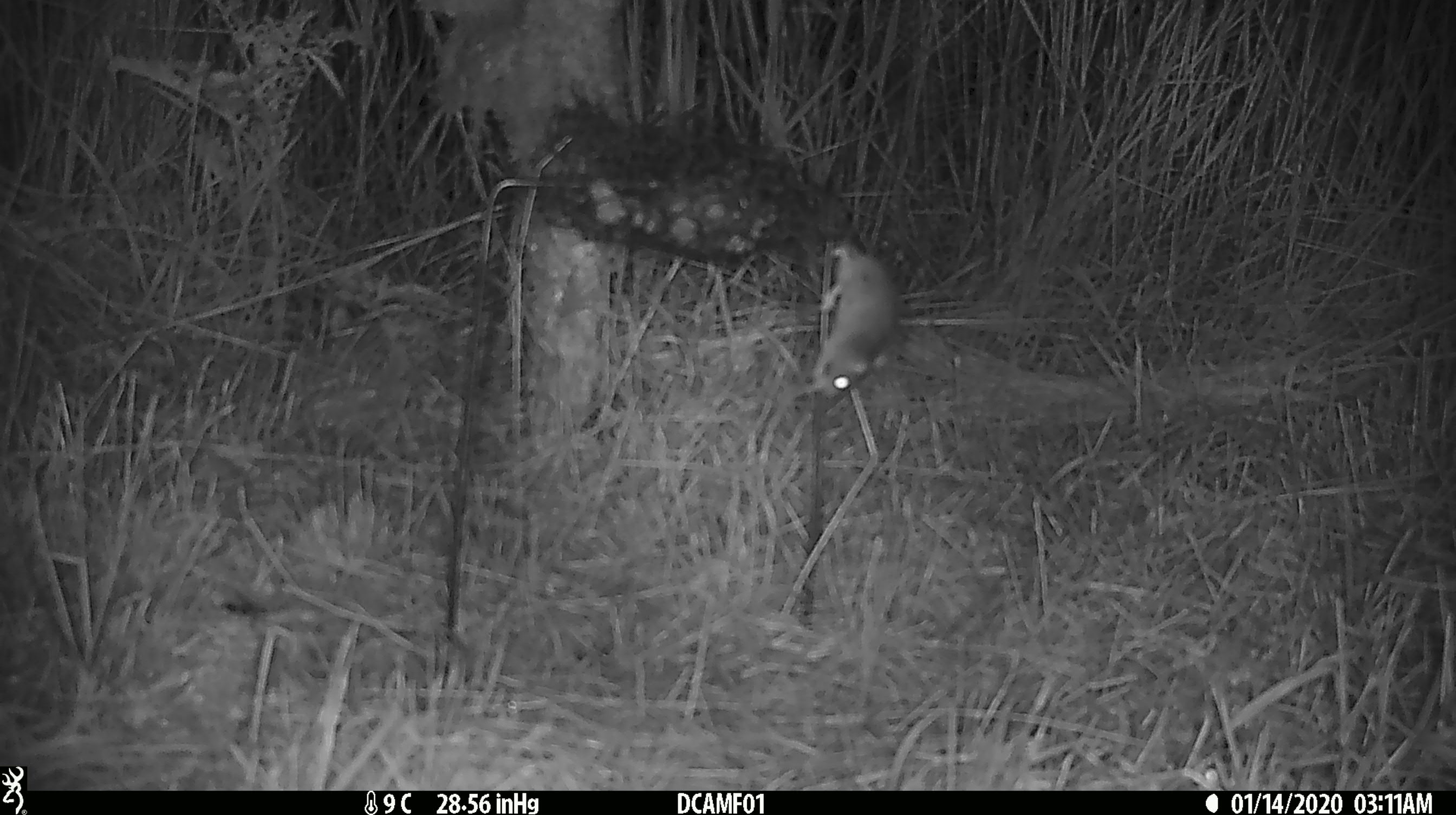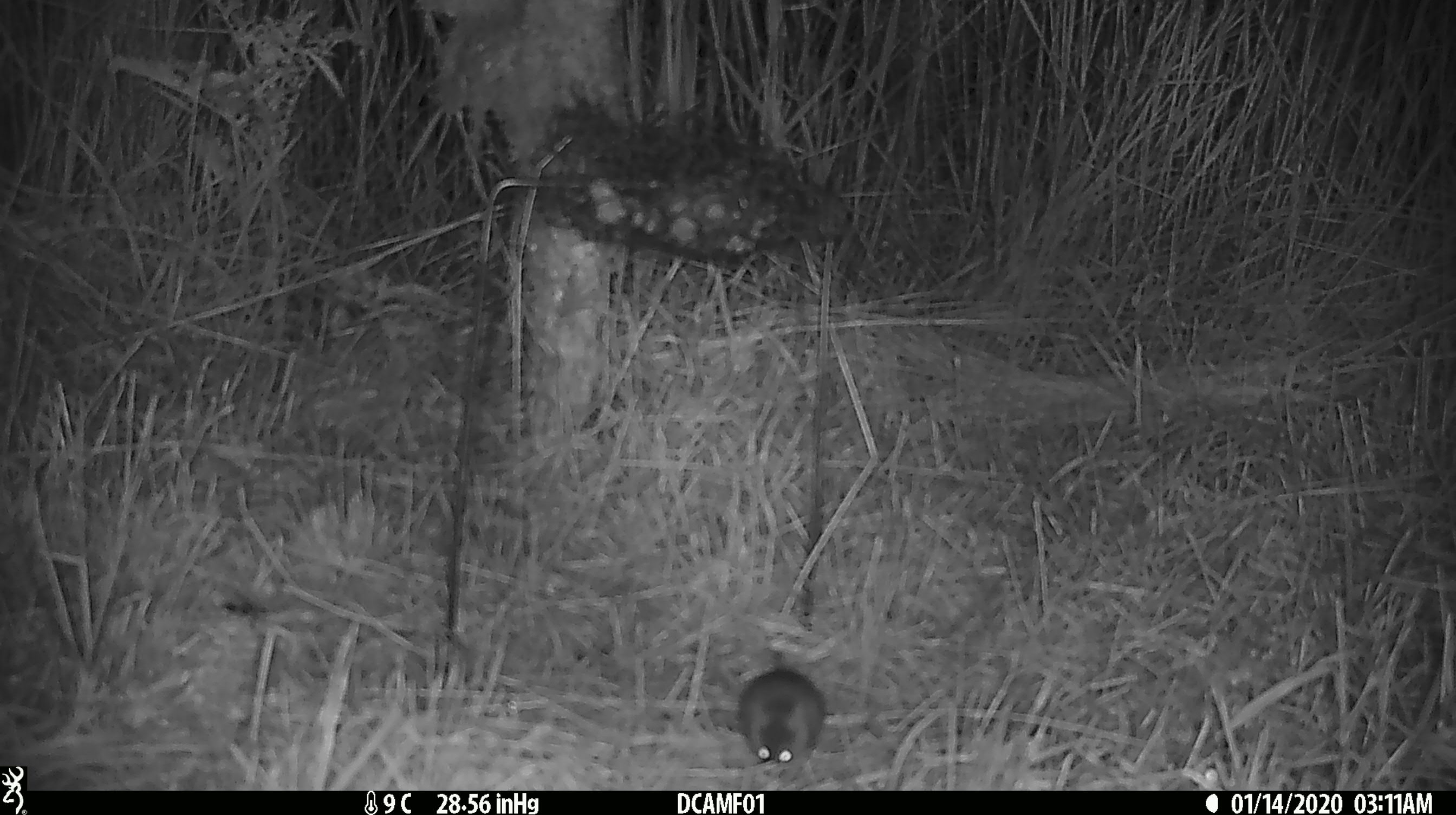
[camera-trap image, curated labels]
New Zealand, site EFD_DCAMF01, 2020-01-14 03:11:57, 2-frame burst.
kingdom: Animalia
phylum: Chordata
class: Mammalia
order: Rodentia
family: Muridae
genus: Mus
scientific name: Mus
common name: mouse